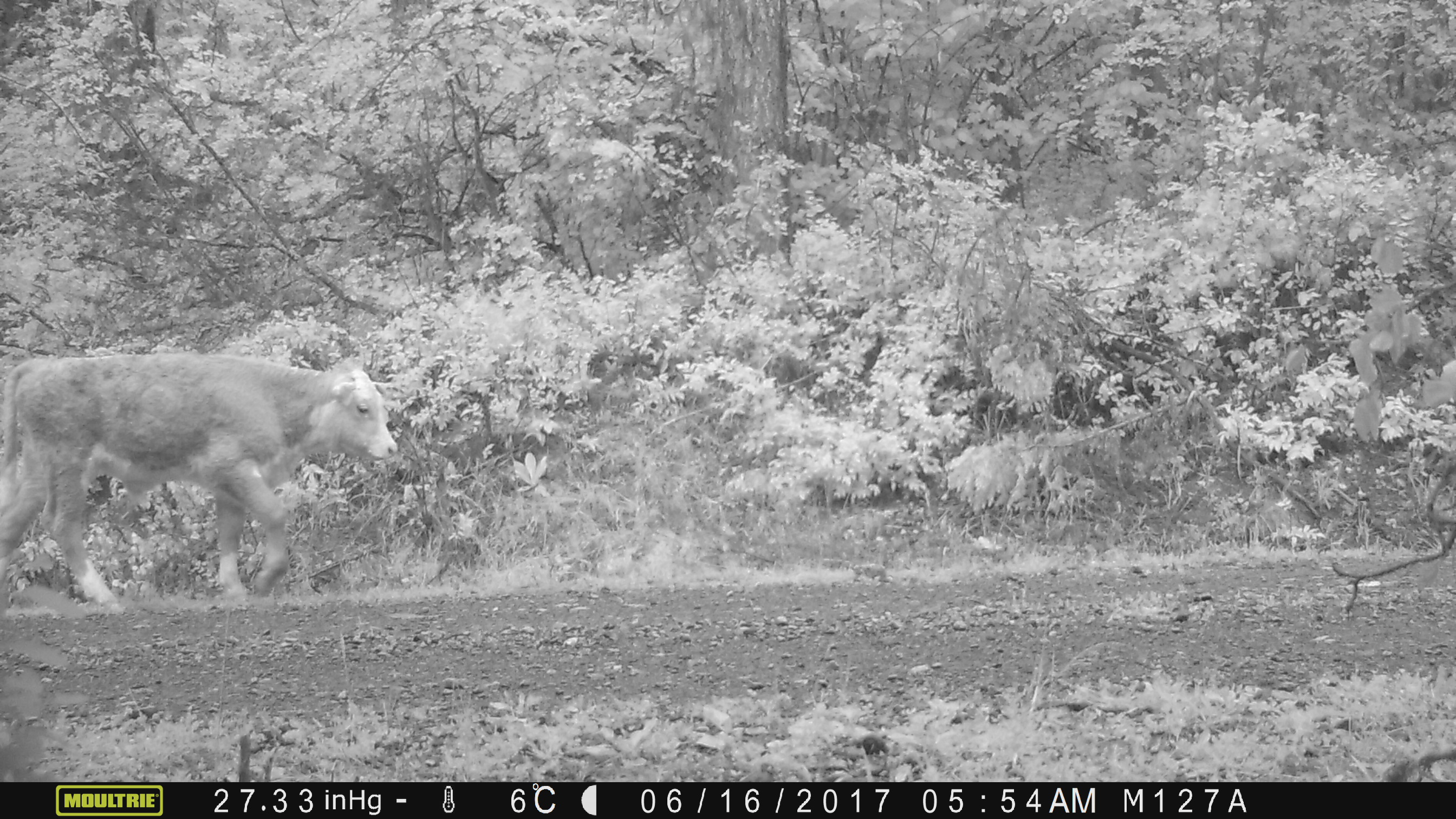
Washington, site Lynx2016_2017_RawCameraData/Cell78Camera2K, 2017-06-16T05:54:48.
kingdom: Animalia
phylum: Chordata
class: Mammalia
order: Artiodactyla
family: Bovidae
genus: Bos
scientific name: Bos taurus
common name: domestic cattle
Domestic cattle (Bos taurus). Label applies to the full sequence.